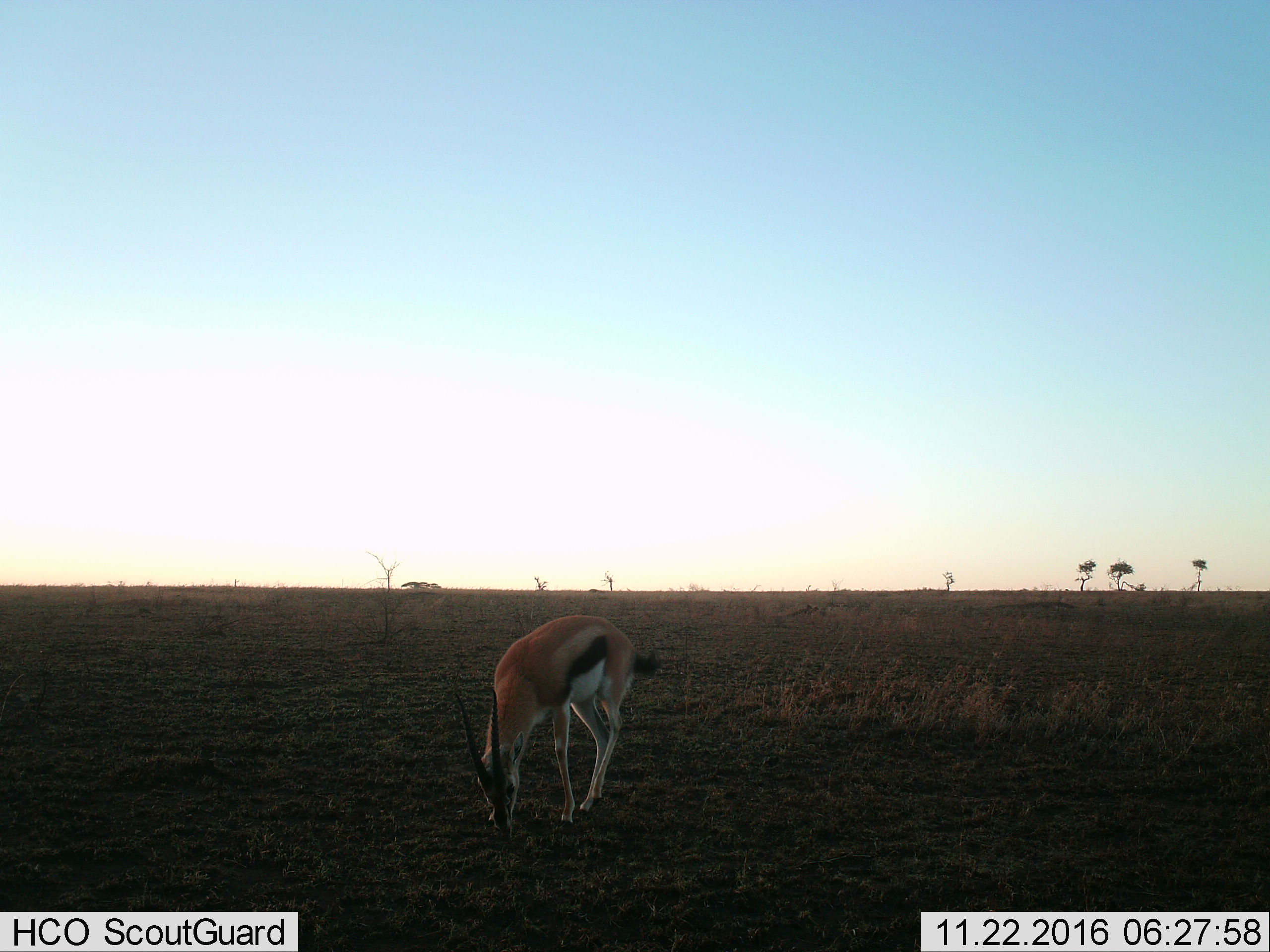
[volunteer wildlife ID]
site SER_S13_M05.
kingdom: Animalia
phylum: Chordata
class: Mammalia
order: Artiodactyla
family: Bovidae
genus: Eudorcas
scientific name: Eudorcas thomsonii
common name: thomson's gazelle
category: gazellethomsons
Gazellethomsons (thomson's gazelle) (Eudorcas thomsonii), count 1. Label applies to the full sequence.